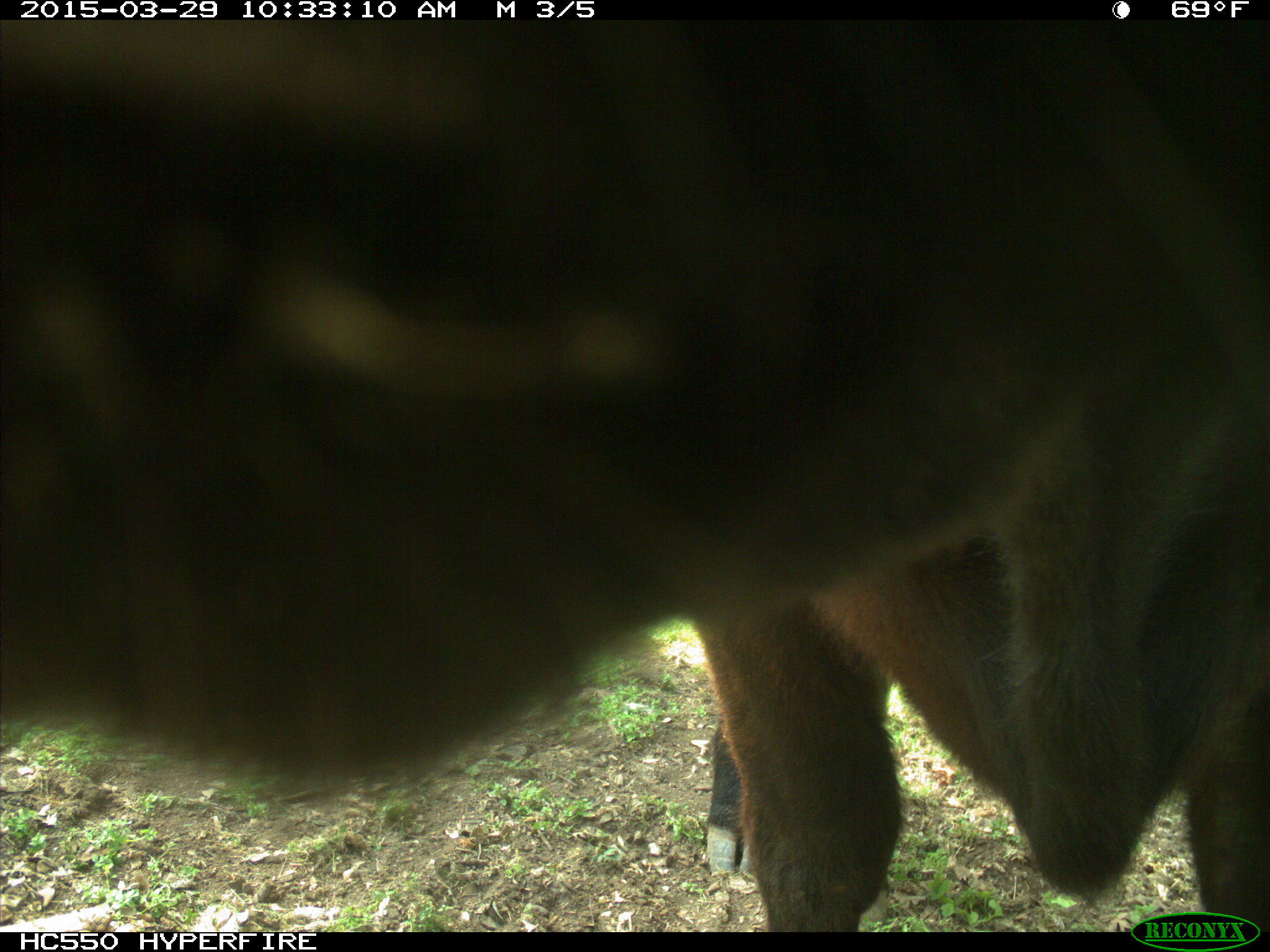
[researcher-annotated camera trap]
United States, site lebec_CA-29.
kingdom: Animalia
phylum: Chordata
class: Mammalia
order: Artiodactyla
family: Bovidae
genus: Bos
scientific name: Bos taurus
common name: domestic cow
Bos taurus (domestic cow).